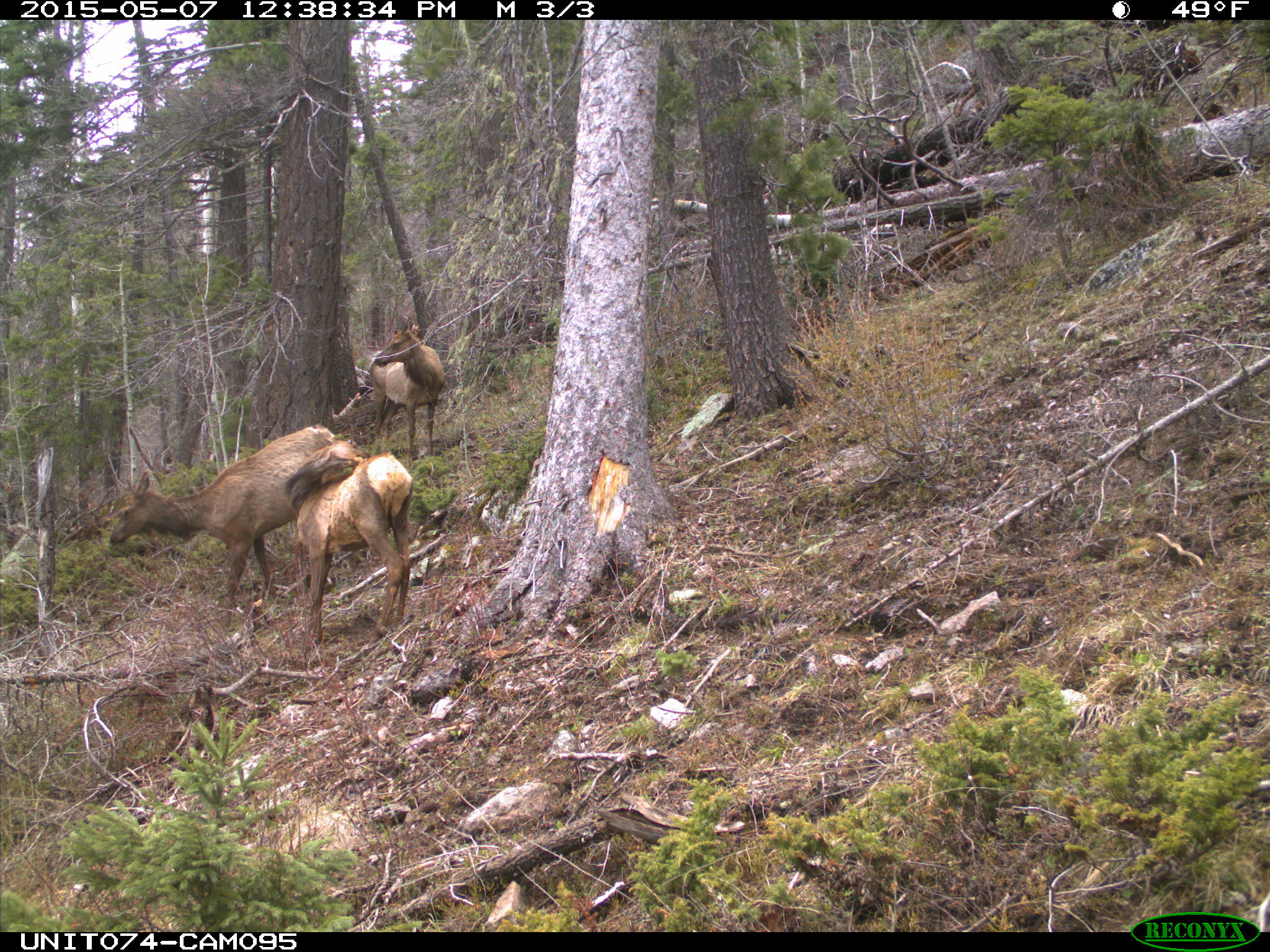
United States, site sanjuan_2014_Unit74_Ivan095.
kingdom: Animalia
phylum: Chordata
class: Mammalia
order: Artiodactyla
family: Cervidae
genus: Cervus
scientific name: Cervus elaphus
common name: red deer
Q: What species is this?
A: Cervus elaphus (red deer).